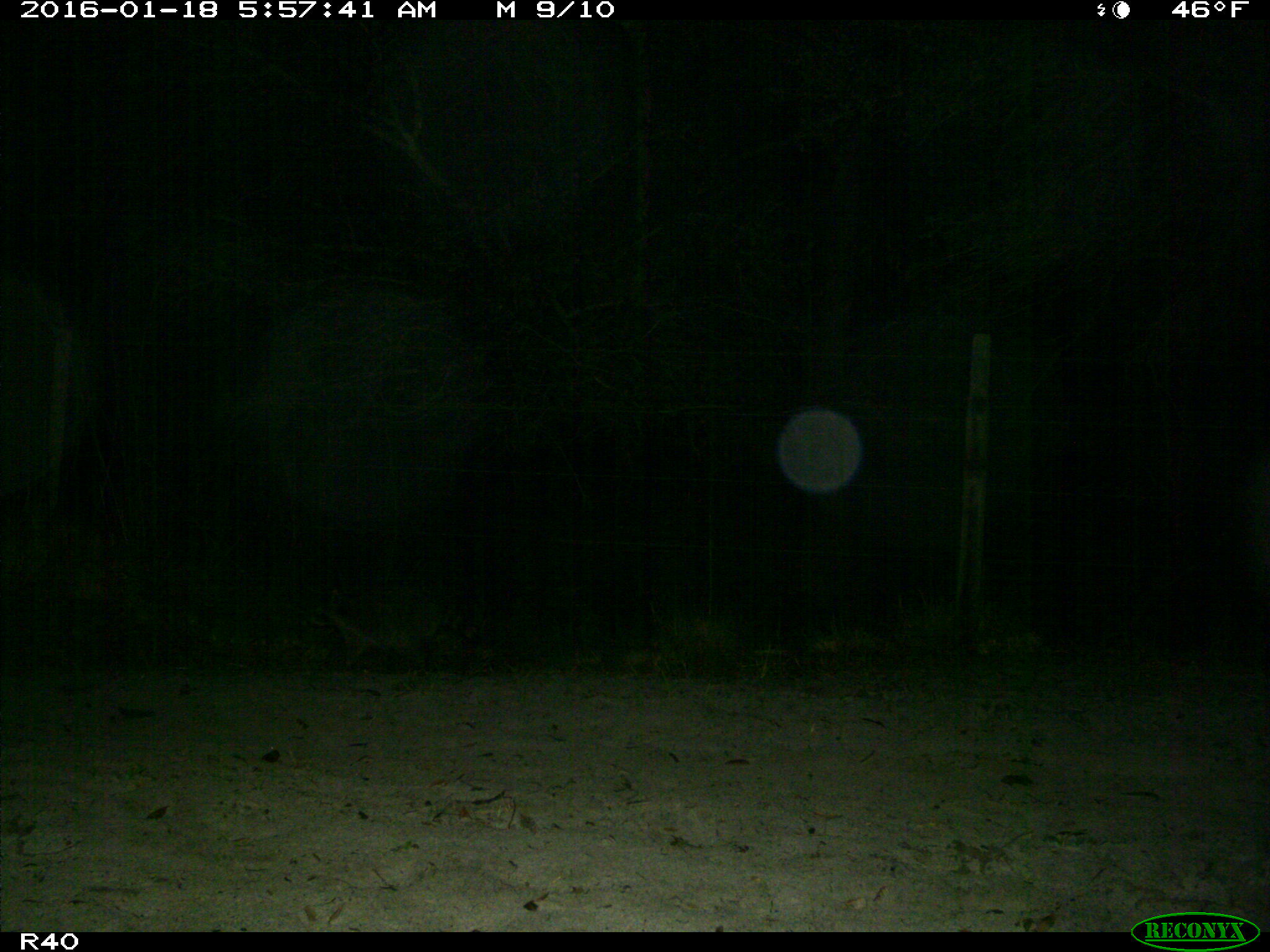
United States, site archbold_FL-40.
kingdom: Animalia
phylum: Chordata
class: Mammalia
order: Carnivora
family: Procyonidae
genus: Procyon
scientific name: Procyon lotor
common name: common raccoon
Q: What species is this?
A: Procyon lotor (common raccoon).